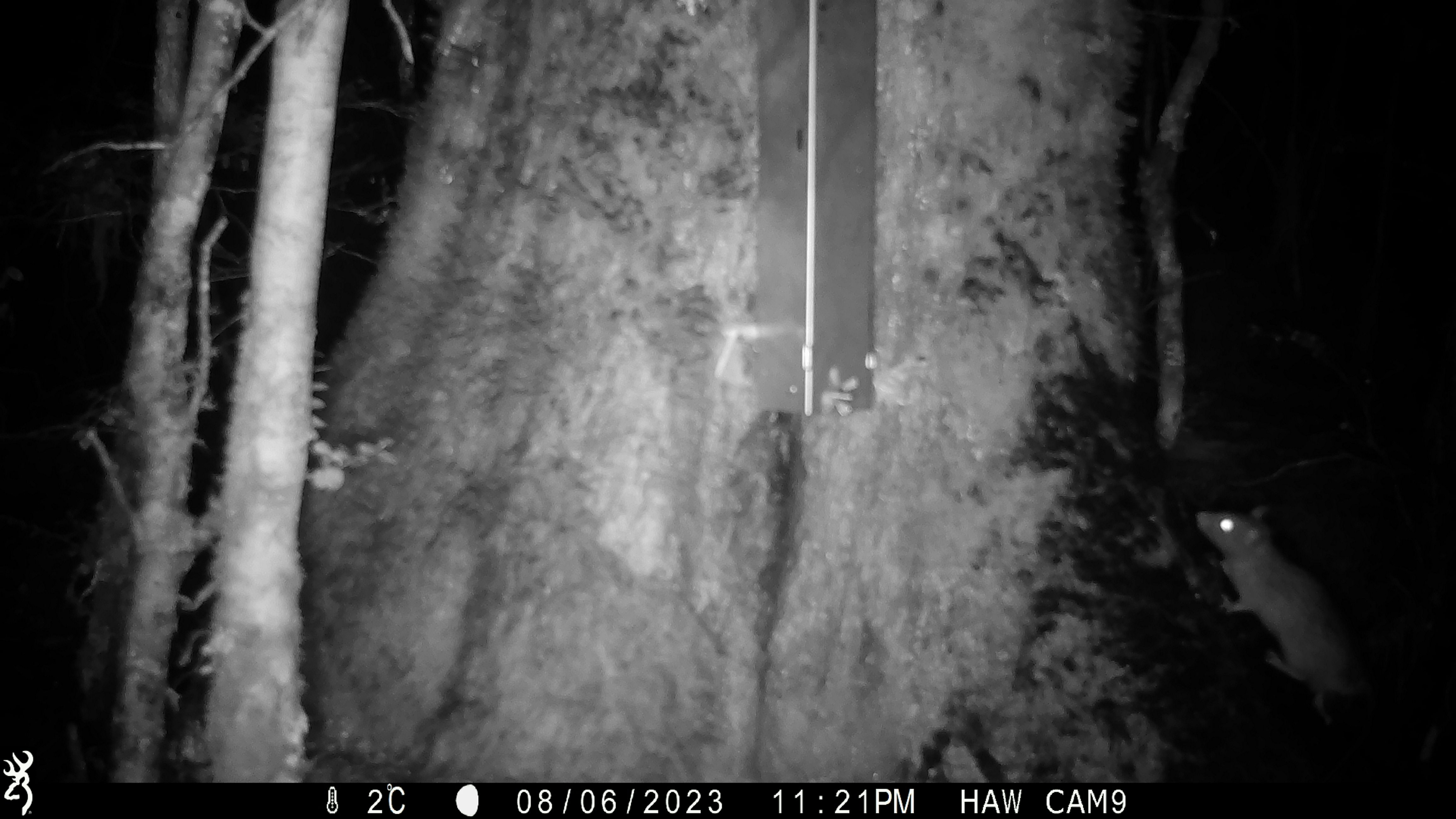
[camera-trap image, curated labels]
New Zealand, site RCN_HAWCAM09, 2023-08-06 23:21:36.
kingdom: Animalia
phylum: Chordata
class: Mammalia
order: Rodentia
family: Muridae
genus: Rattus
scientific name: Rattus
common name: rat